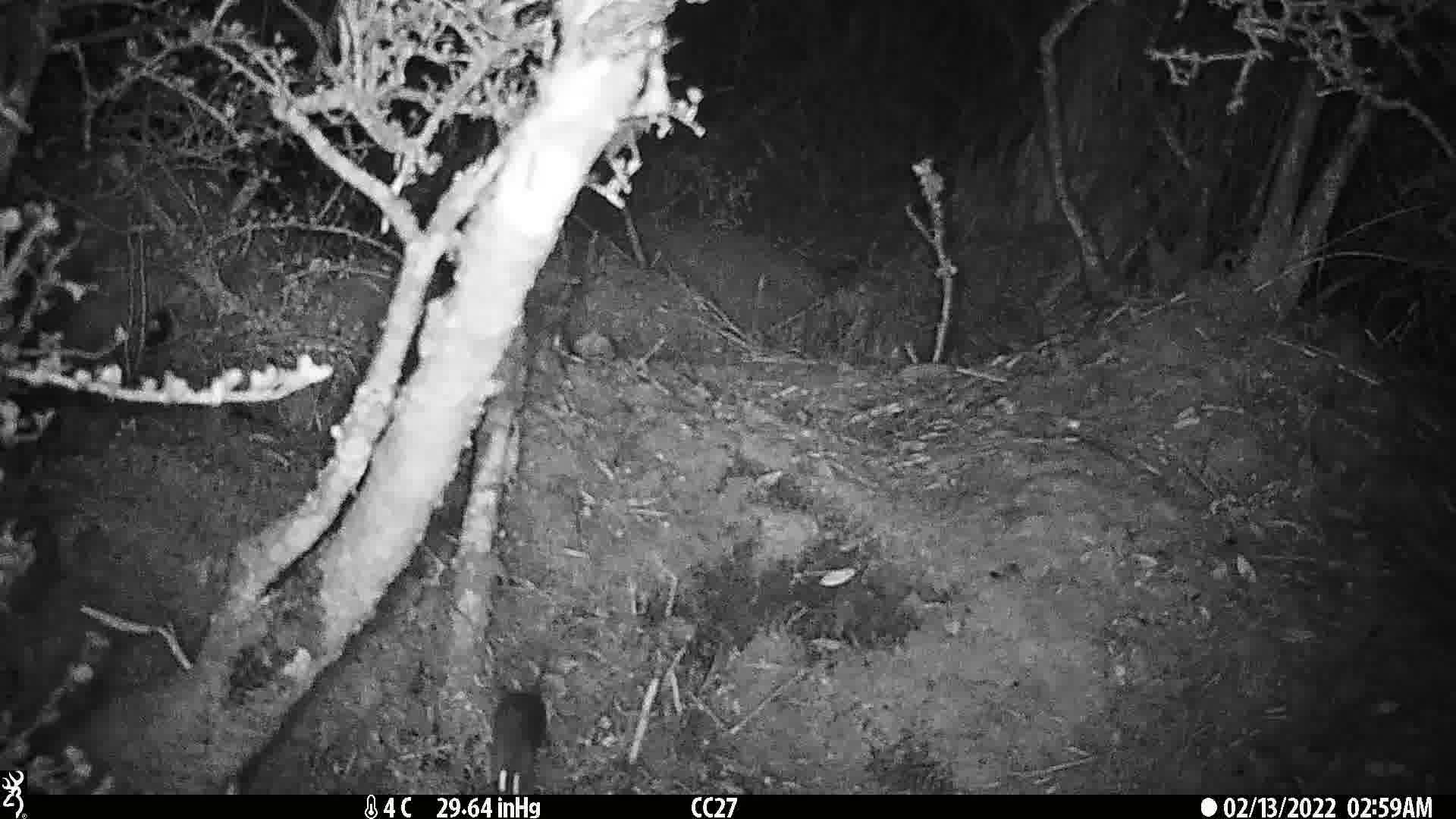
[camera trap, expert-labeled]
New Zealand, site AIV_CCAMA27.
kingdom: Animalia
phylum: Chordata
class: Mammalia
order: Rodentia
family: Muridae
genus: Mus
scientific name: Mus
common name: mouse